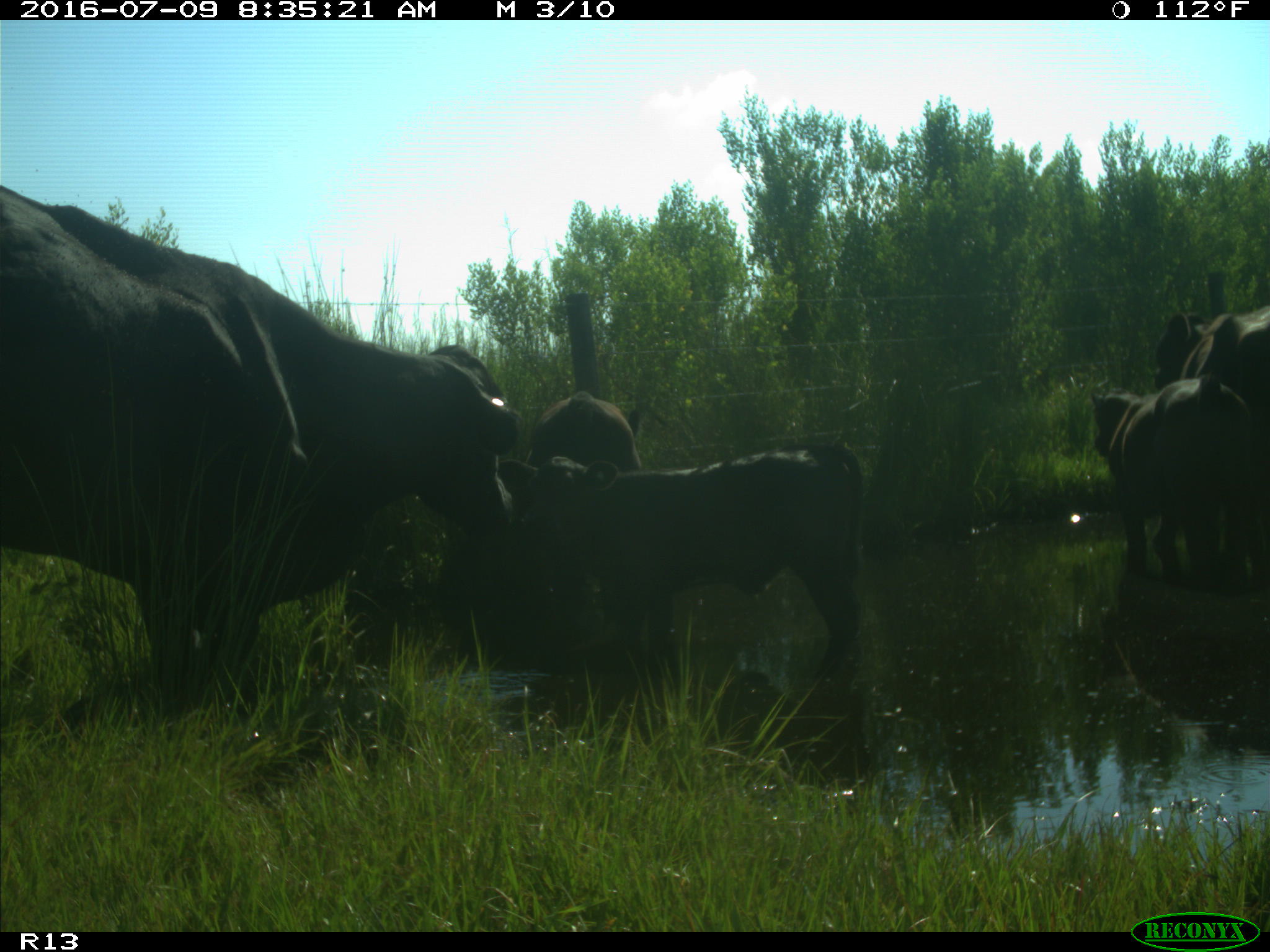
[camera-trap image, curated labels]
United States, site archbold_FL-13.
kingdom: Animalia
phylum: Chordata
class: Mammalia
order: Artiodactyla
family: Bovidae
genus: Bos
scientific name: Bos taurus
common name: domestic cow